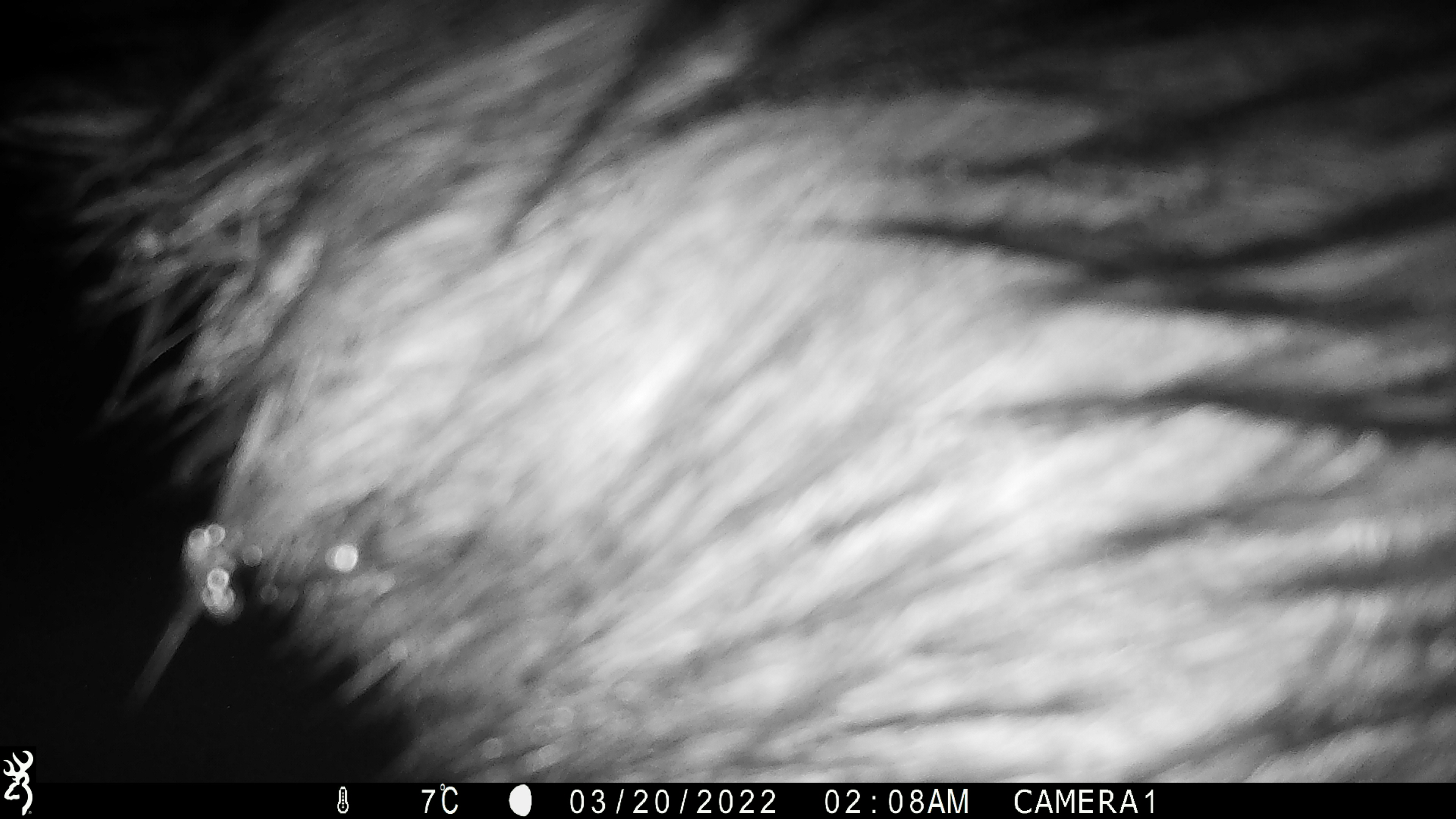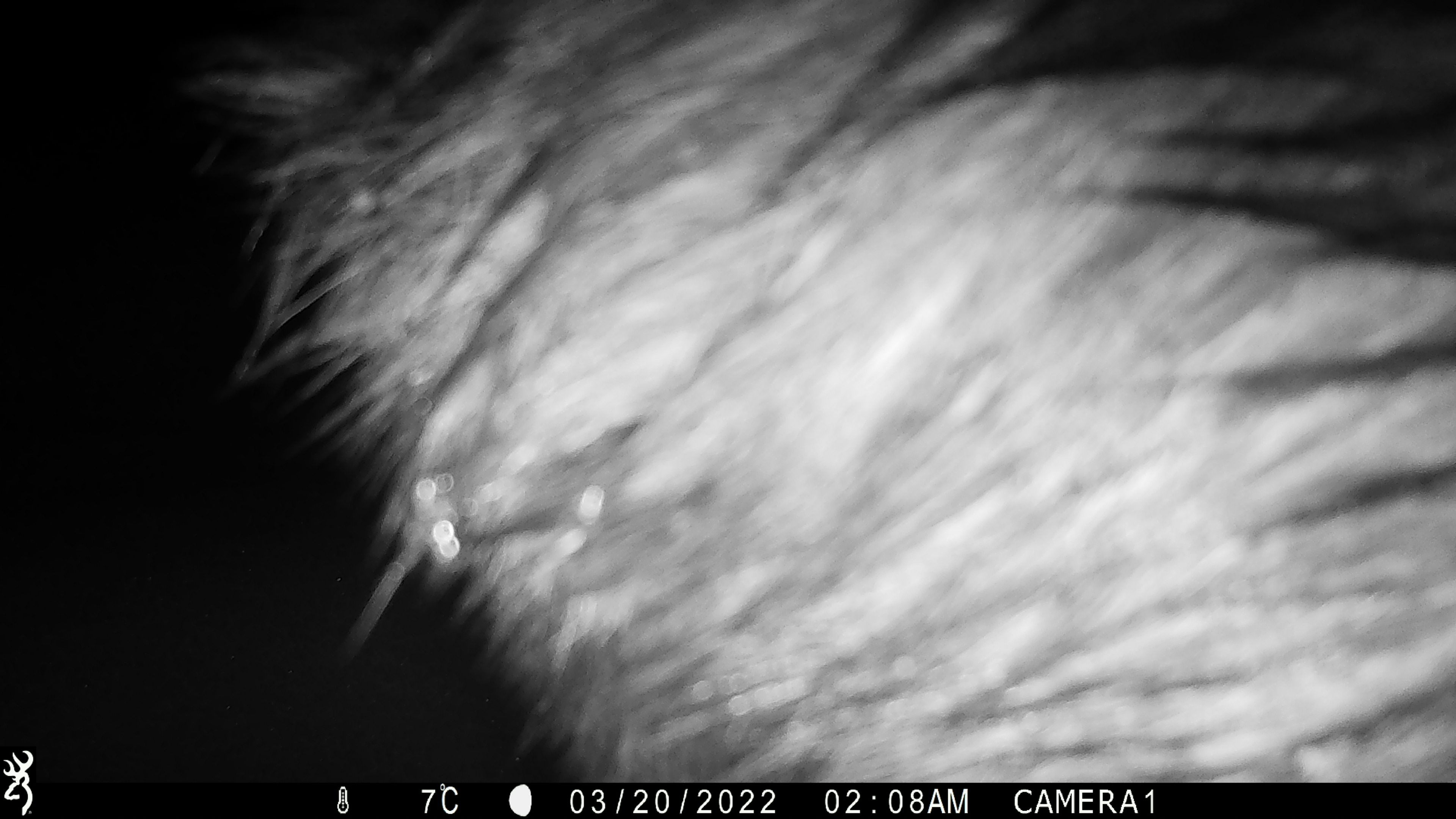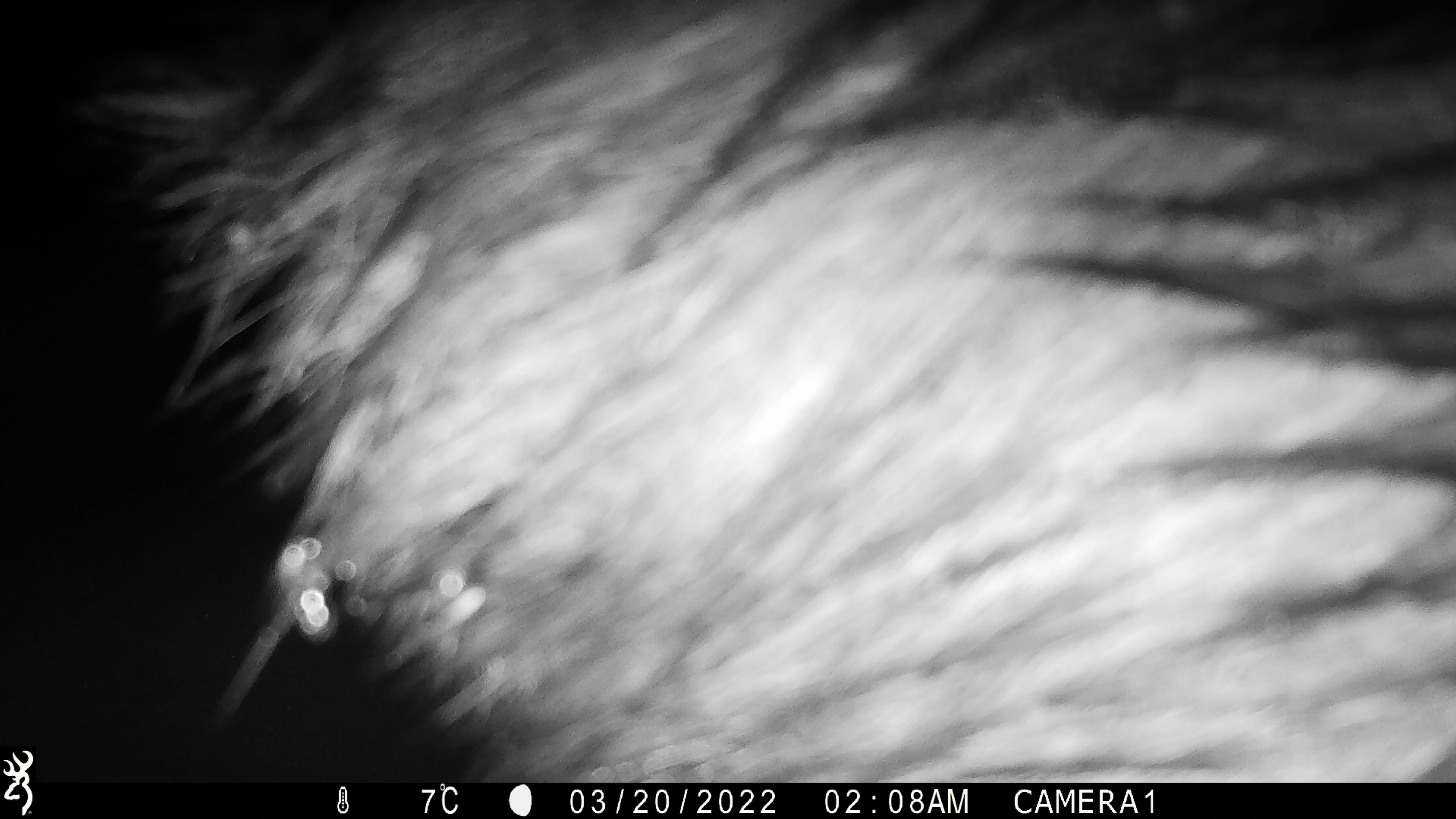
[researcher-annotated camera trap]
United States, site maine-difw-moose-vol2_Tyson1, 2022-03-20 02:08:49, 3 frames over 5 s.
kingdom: Animalia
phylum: Chordata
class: Mammalia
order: Artiodactyla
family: Cervidae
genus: Alces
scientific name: Alces alces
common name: moose